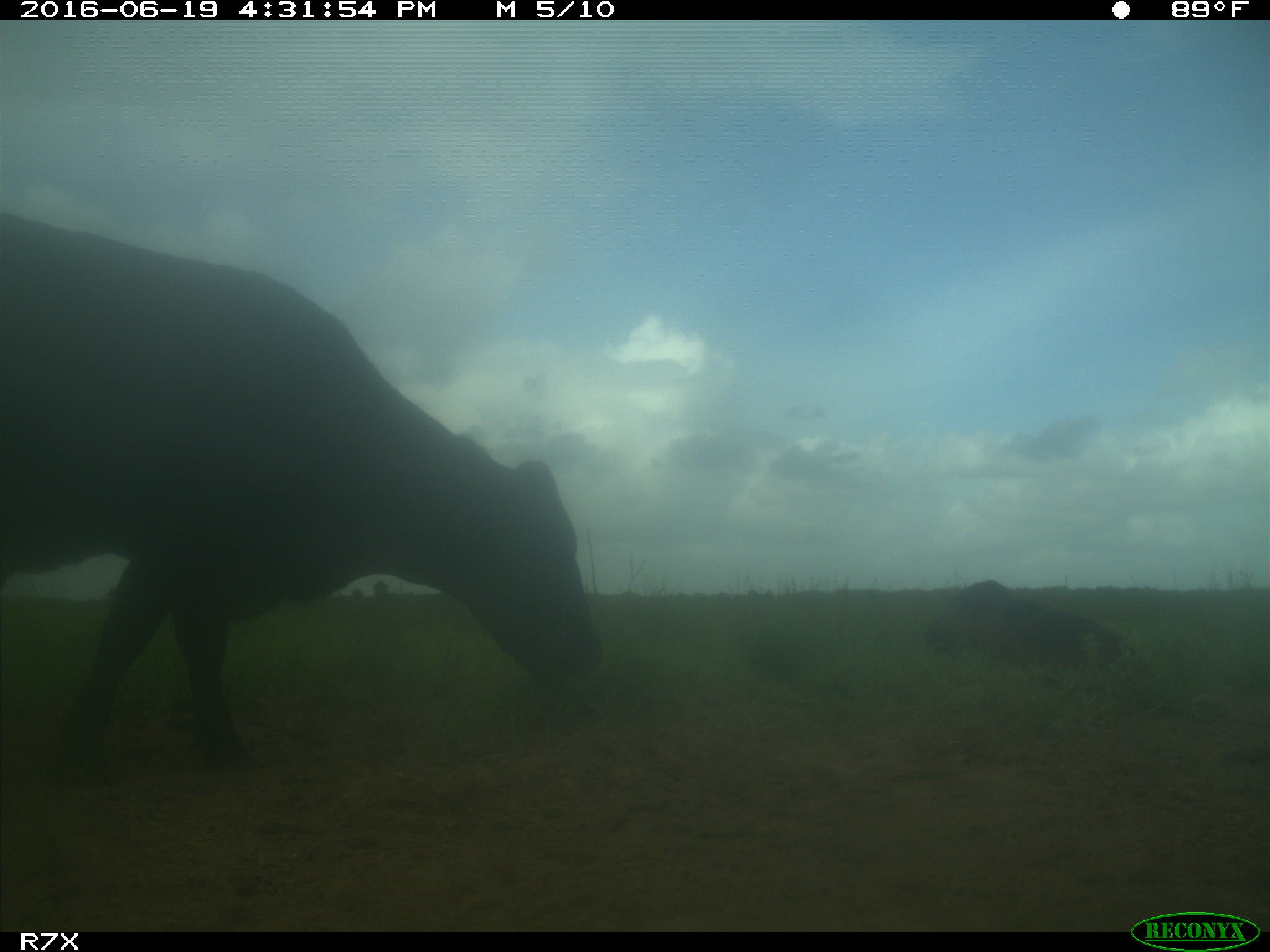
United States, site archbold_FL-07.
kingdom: Animalia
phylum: Chordata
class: Mammalia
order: Artiodactyla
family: Bovidae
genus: Bos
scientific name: Bos taurus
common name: domestic cow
Bos taurus (domestic cow).